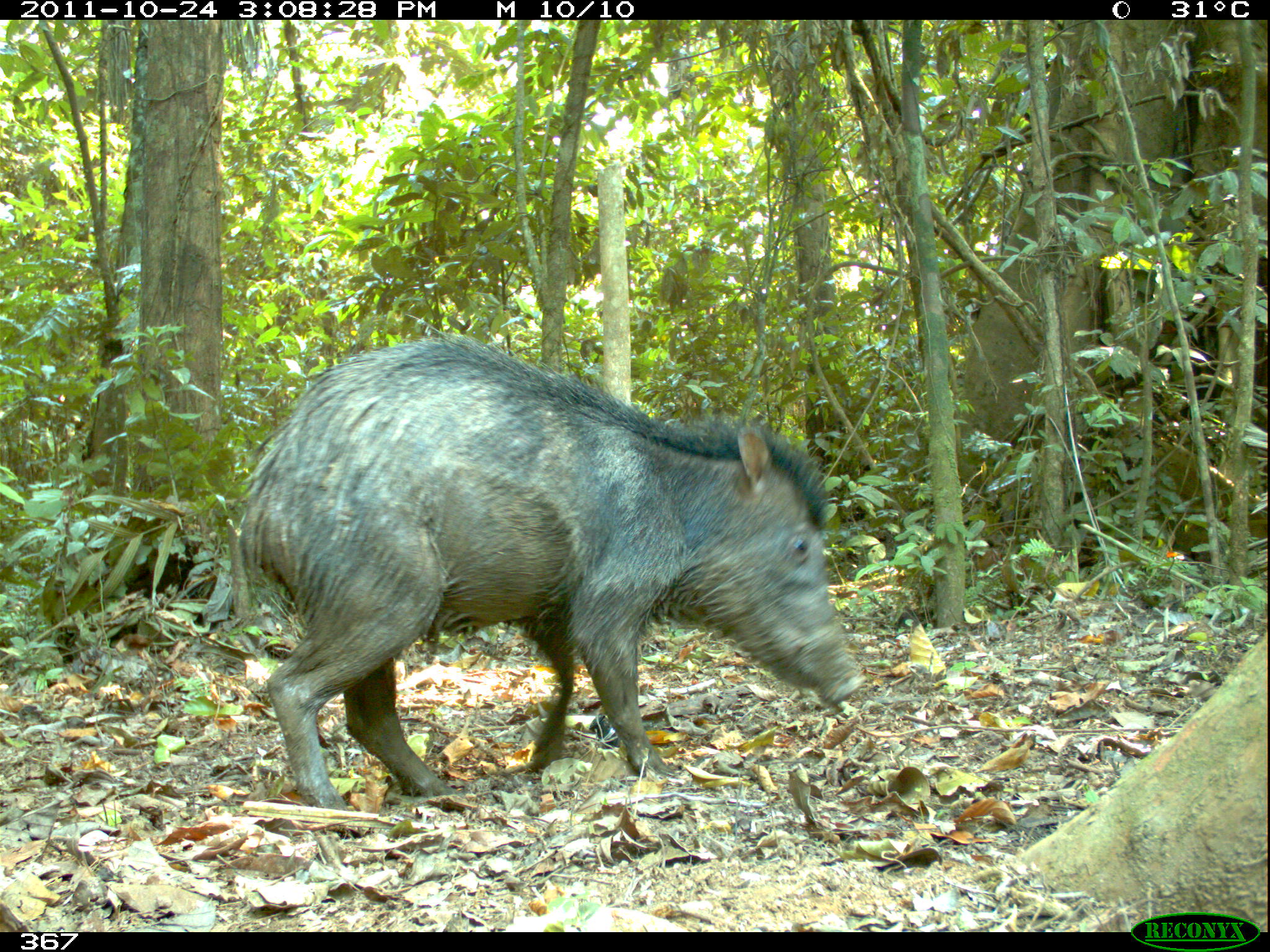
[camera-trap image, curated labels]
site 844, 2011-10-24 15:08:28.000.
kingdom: Animalia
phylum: Chordata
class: Mammalia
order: Artiodactyla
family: Tayassuidae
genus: Tayassu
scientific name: Tayassu pecari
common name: white-lipped peccary